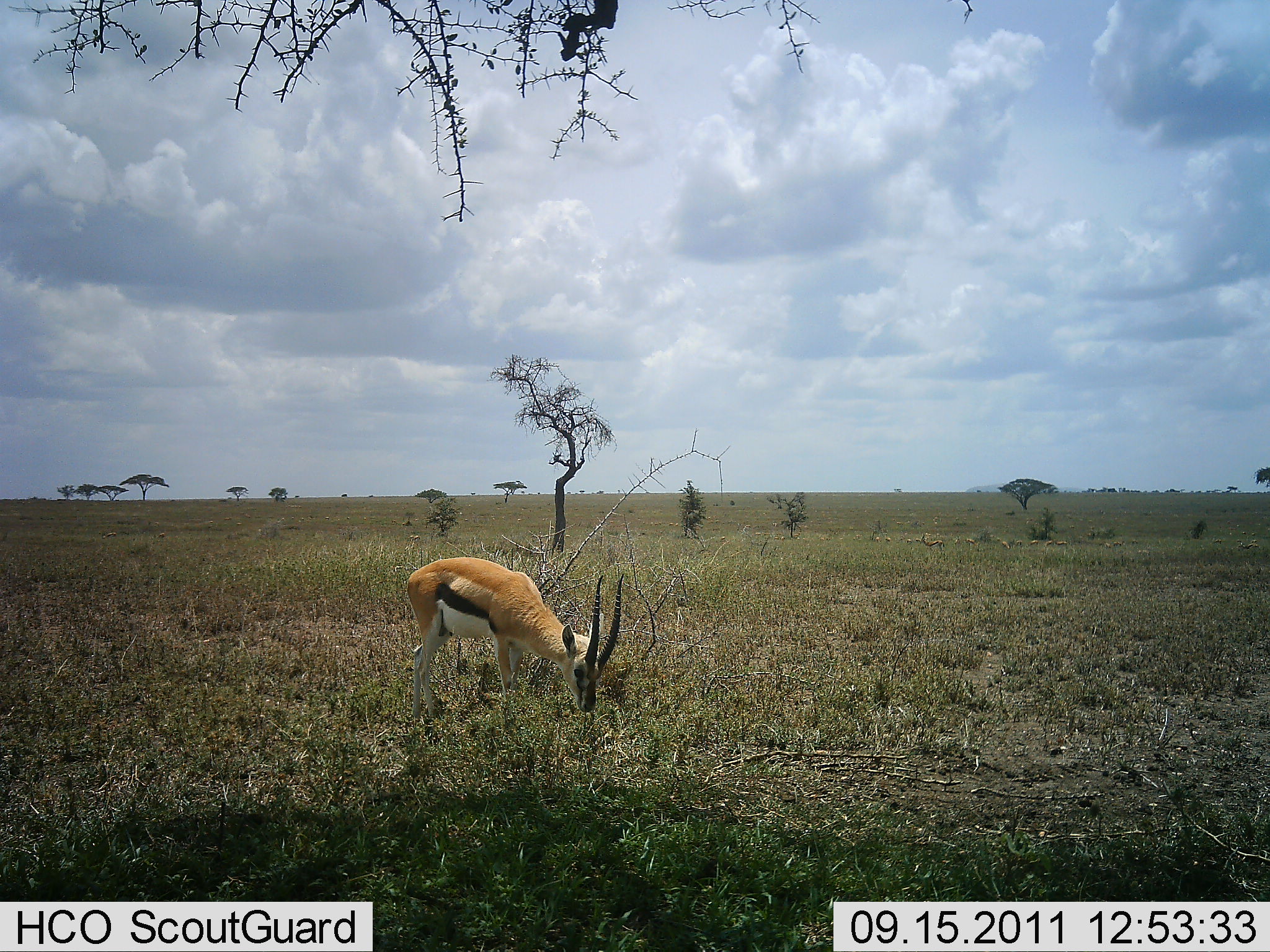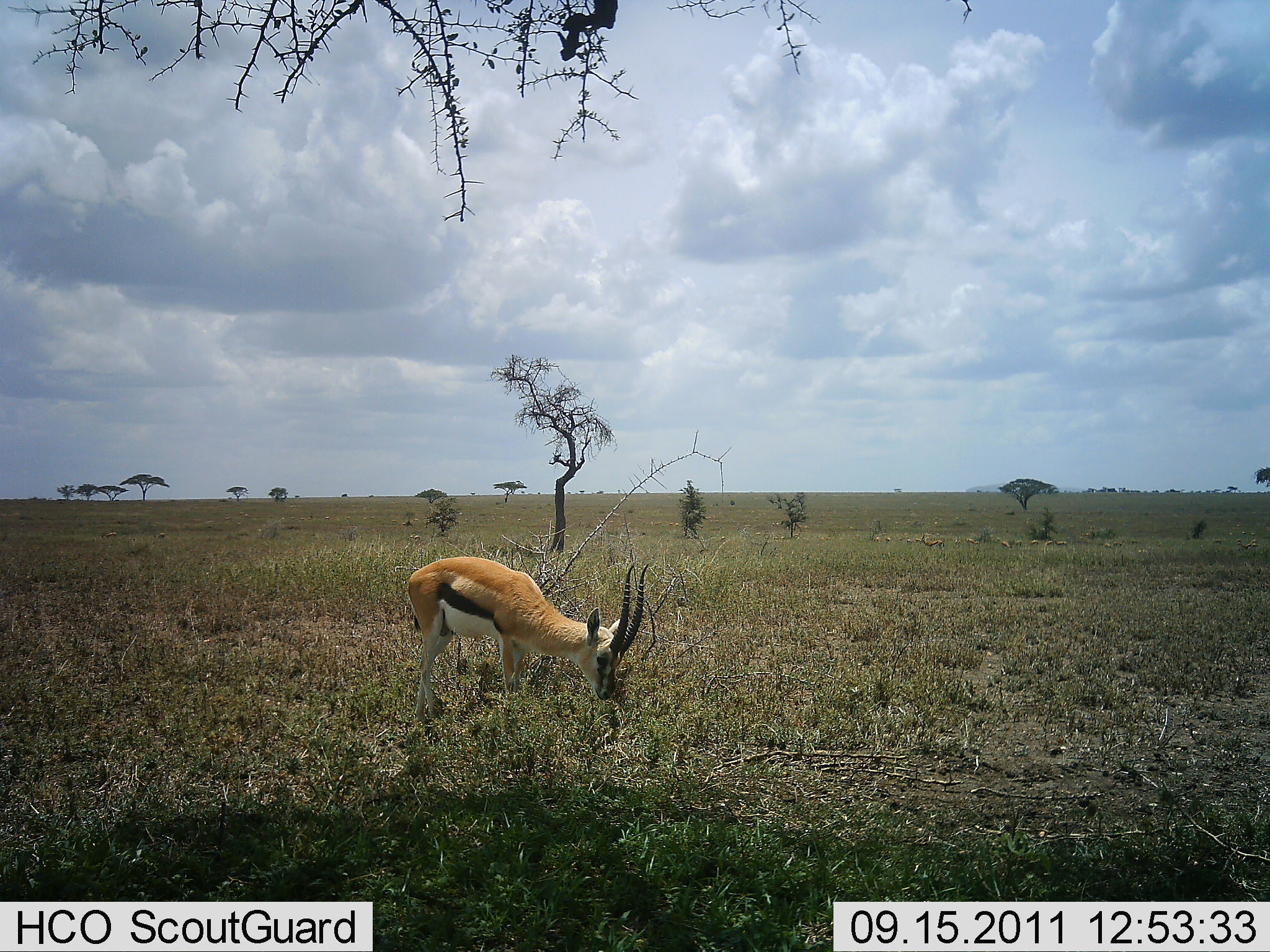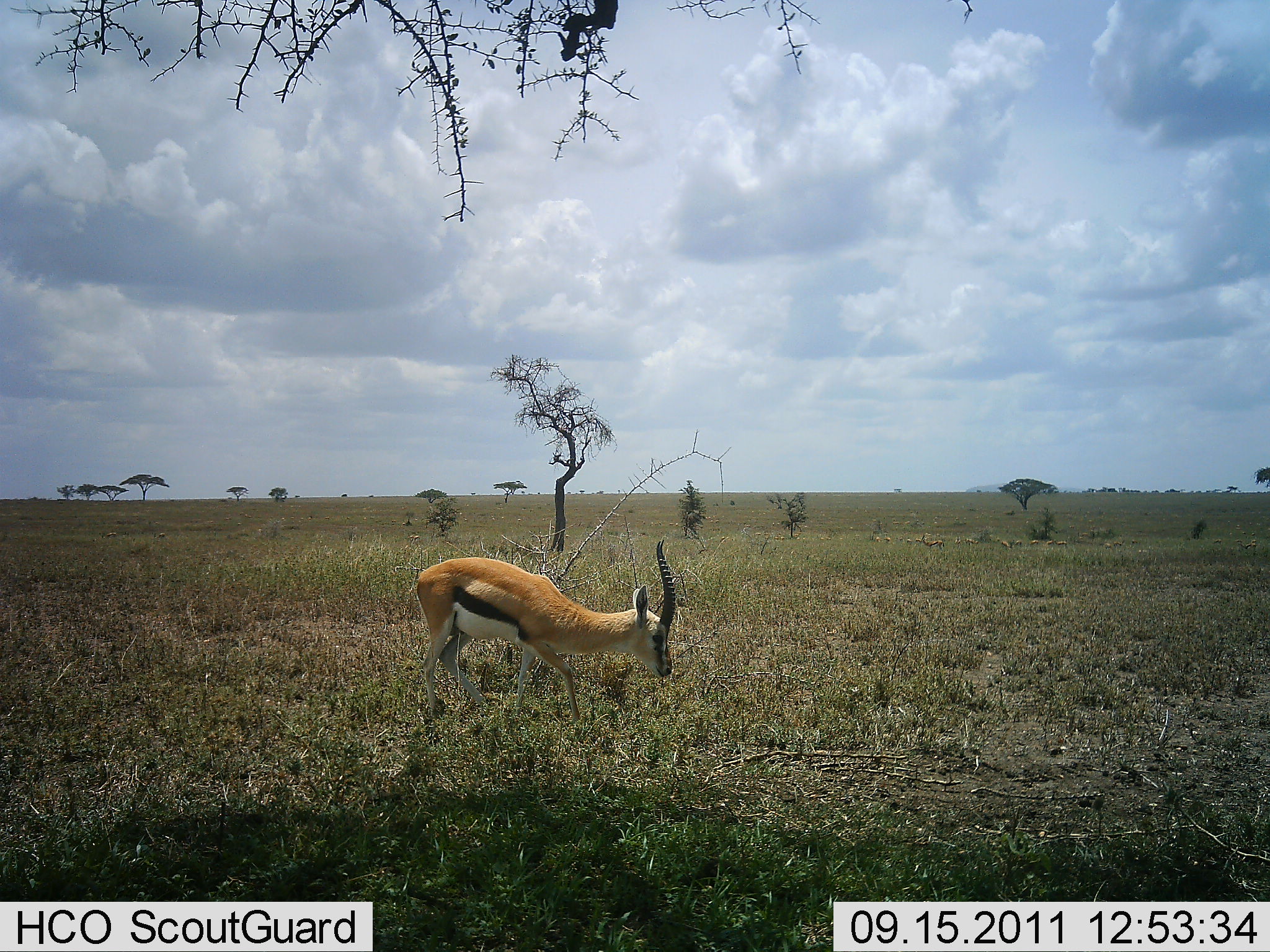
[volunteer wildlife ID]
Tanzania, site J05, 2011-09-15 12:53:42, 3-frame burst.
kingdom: Animalia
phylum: Chordata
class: Mammalia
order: Artiodactyla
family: Bovidae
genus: Eudorcas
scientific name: Eudorcas thomsonii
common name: thomson's gazelle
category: gazellethomsons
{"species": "gazellethomsons (thomson's gazelle) (Eudorcas thomsonii)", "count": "1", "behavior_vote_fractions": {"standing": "40%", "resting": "0%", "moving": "0%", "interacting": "0%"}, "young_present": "0%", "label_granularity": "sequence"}